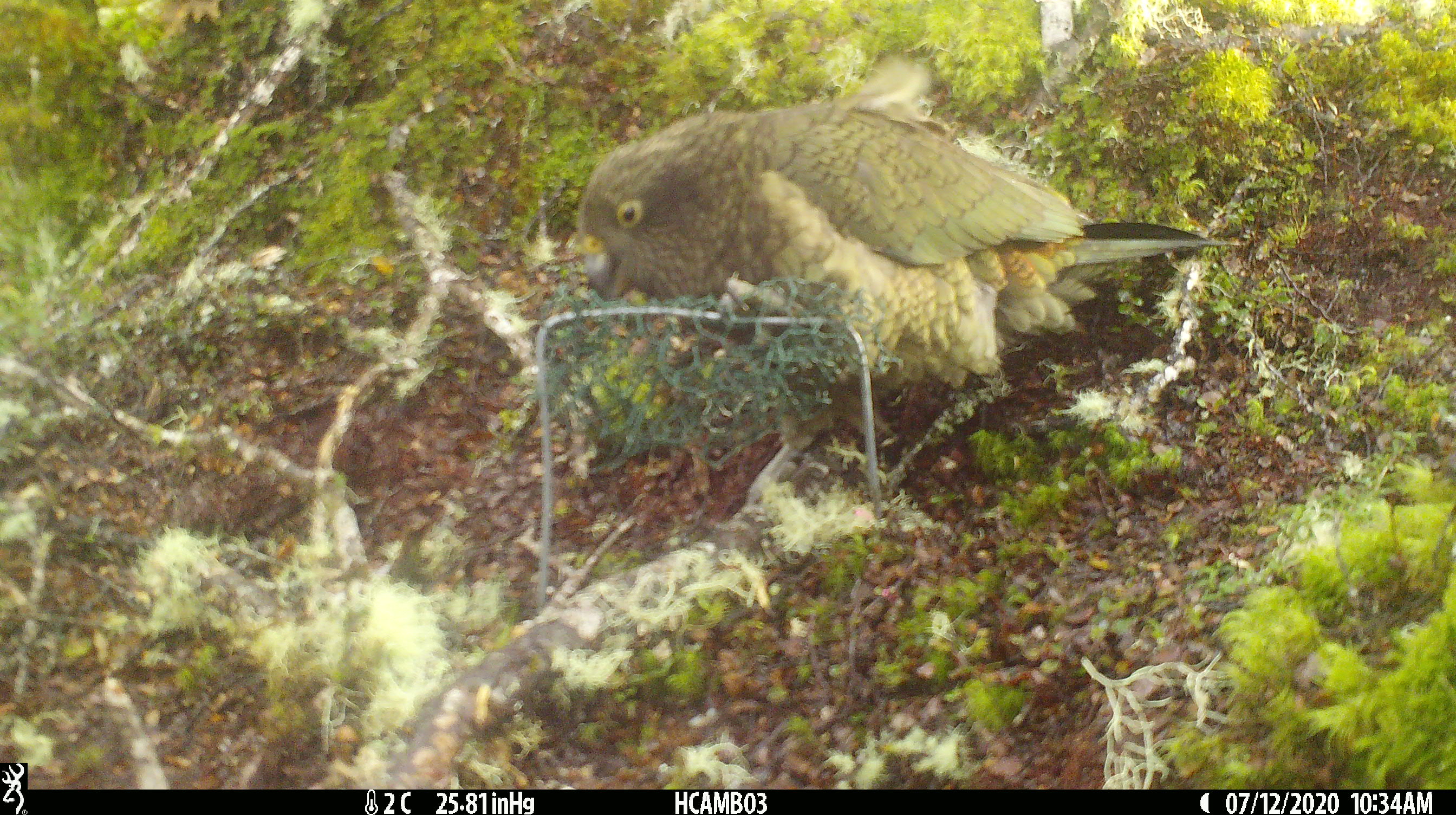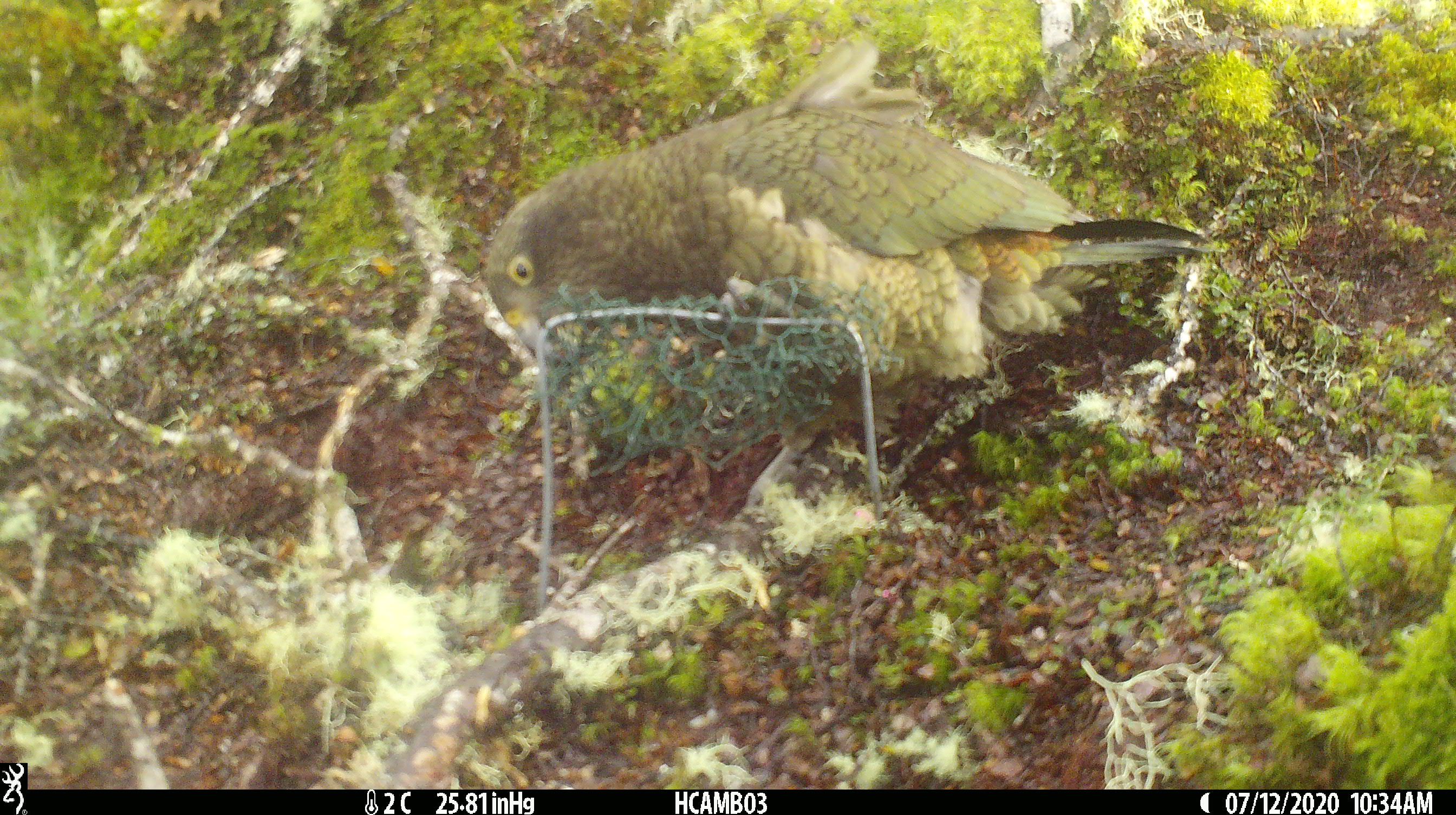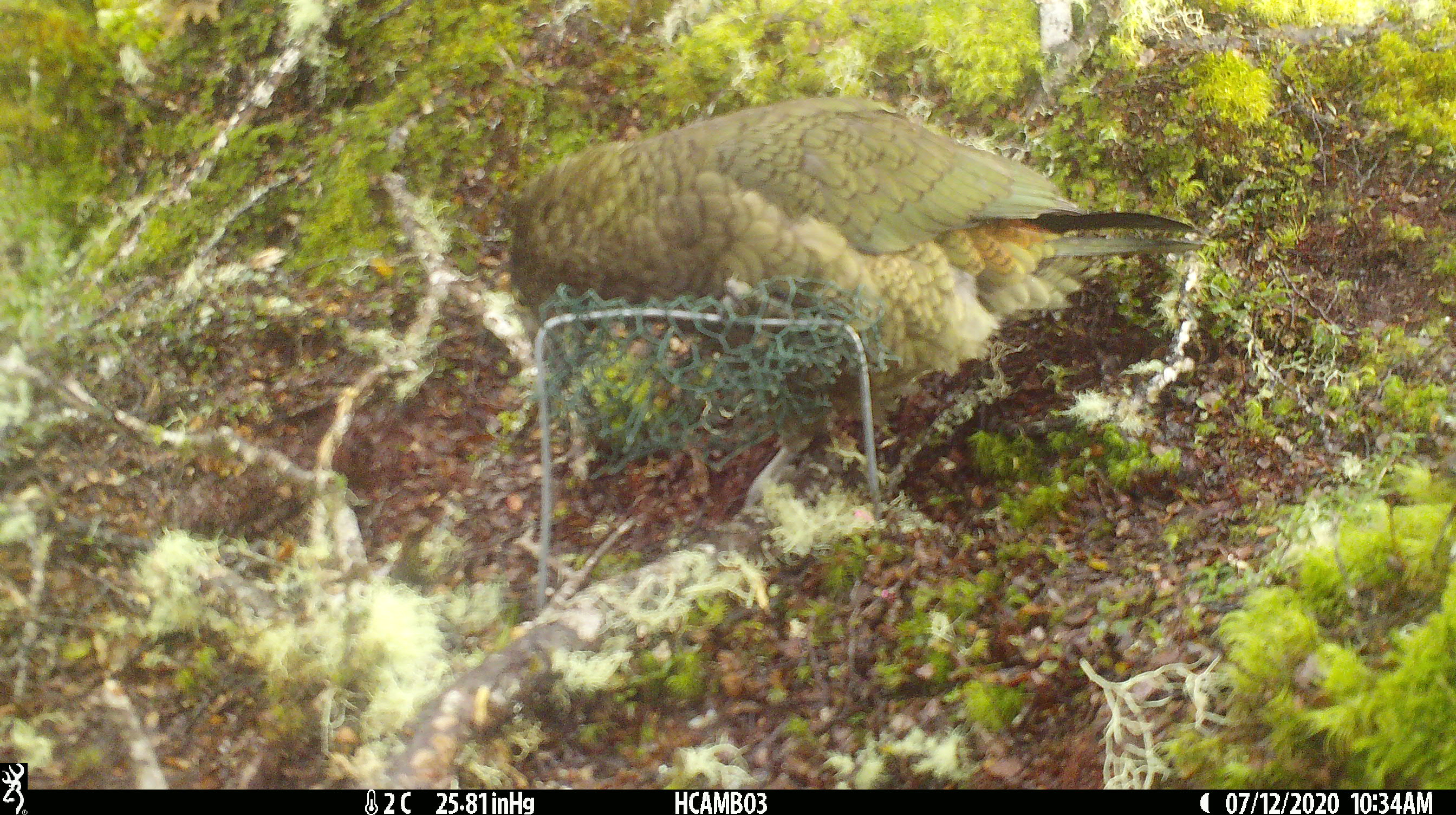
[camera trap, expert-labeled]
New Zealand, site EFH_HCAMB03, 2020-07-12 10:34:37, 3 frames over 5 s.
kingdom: Animalia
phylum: Chordata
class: Aves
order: Psittaciformes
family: Strigopidae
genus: Nestor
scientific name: Nestor notabilis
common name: kea